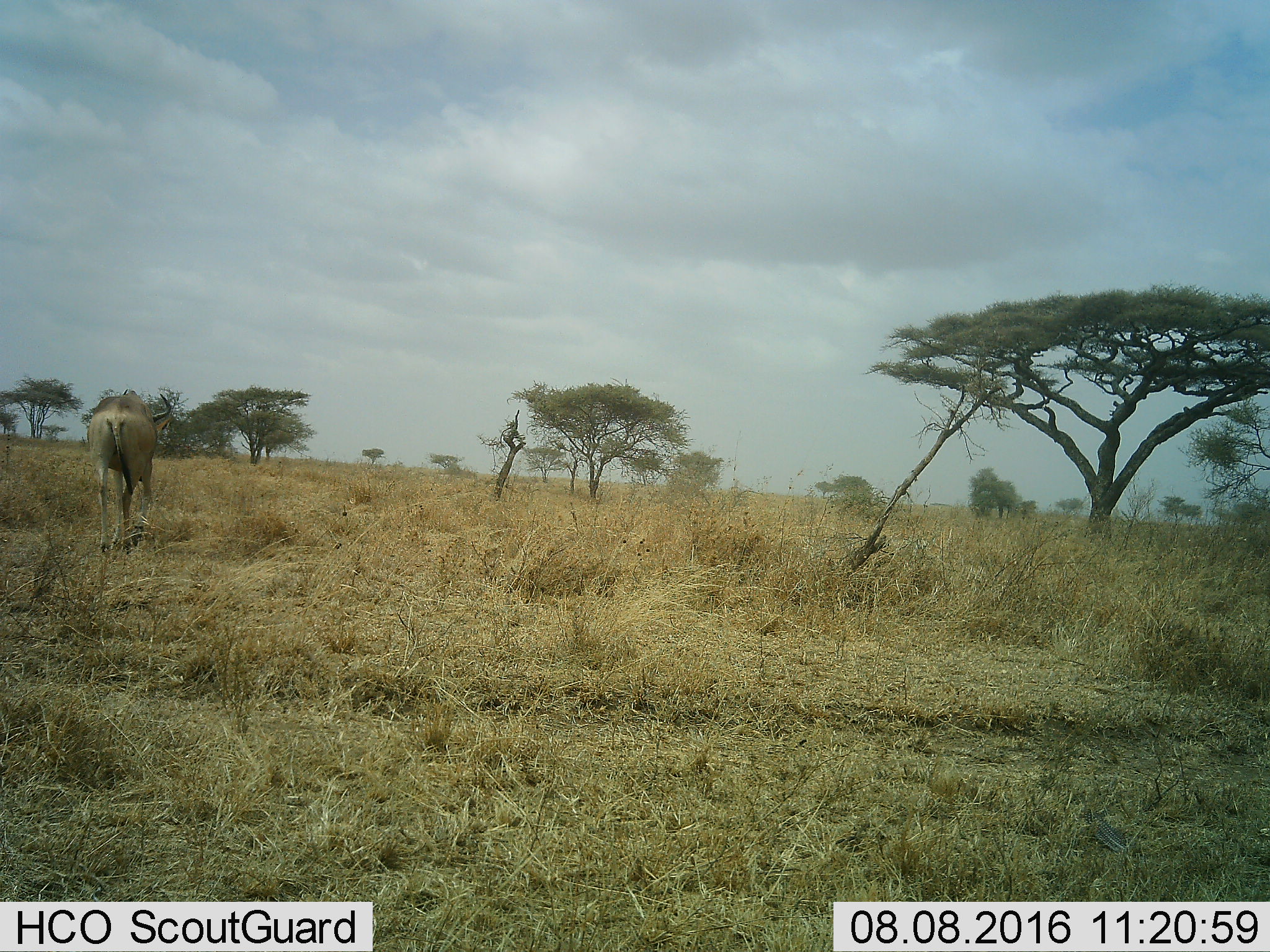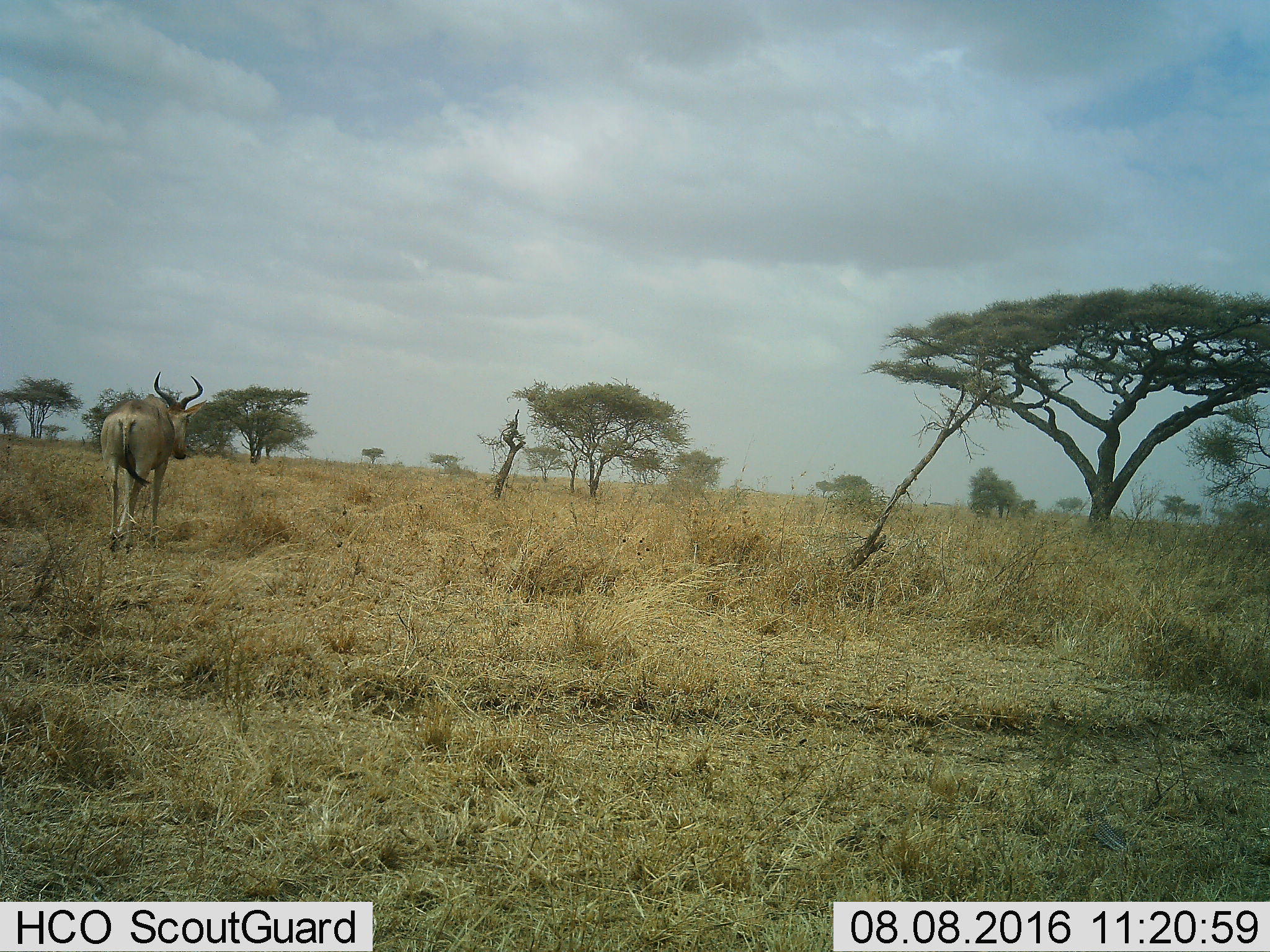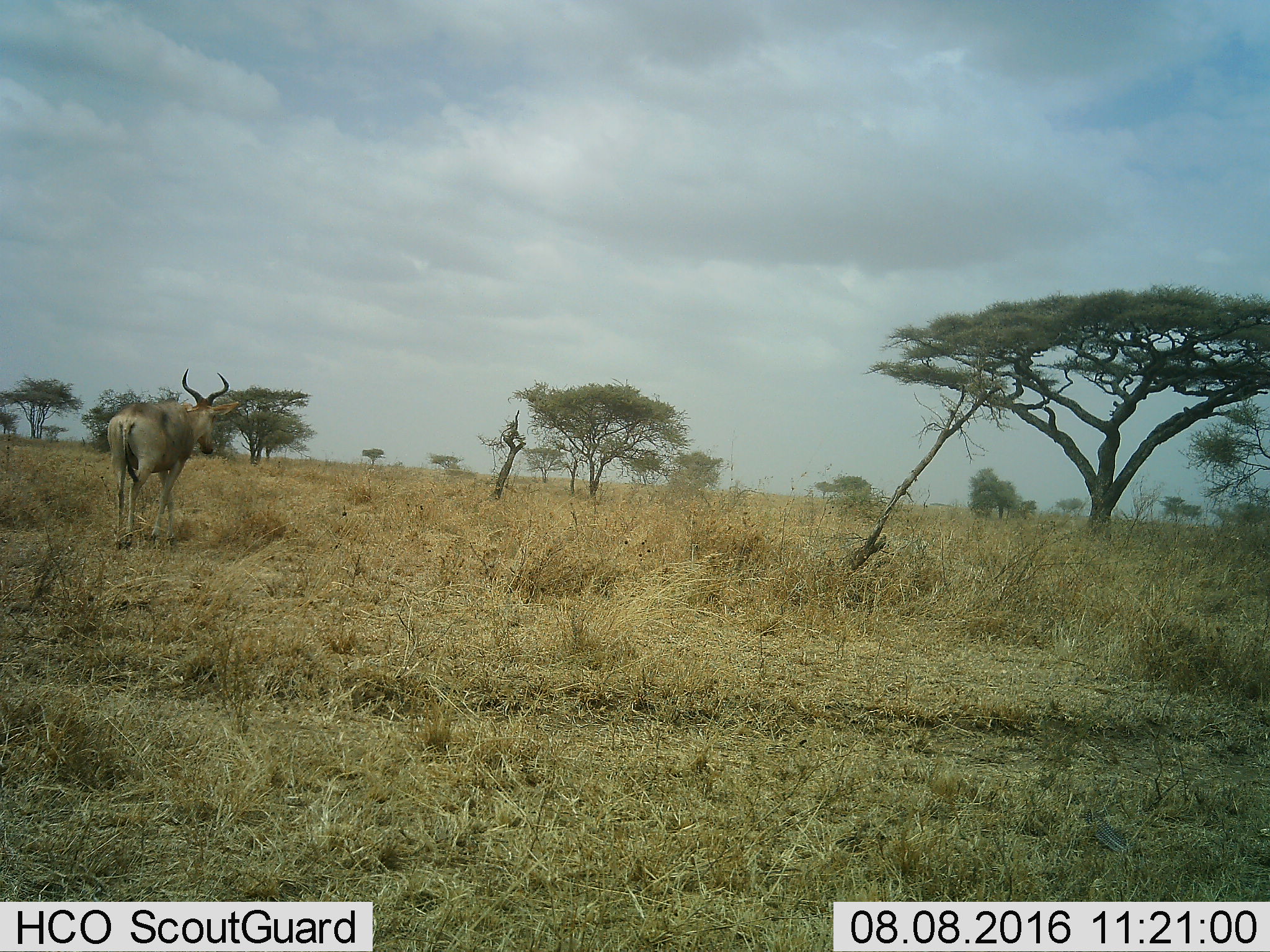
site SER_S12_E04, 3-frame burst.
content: unidentified animal